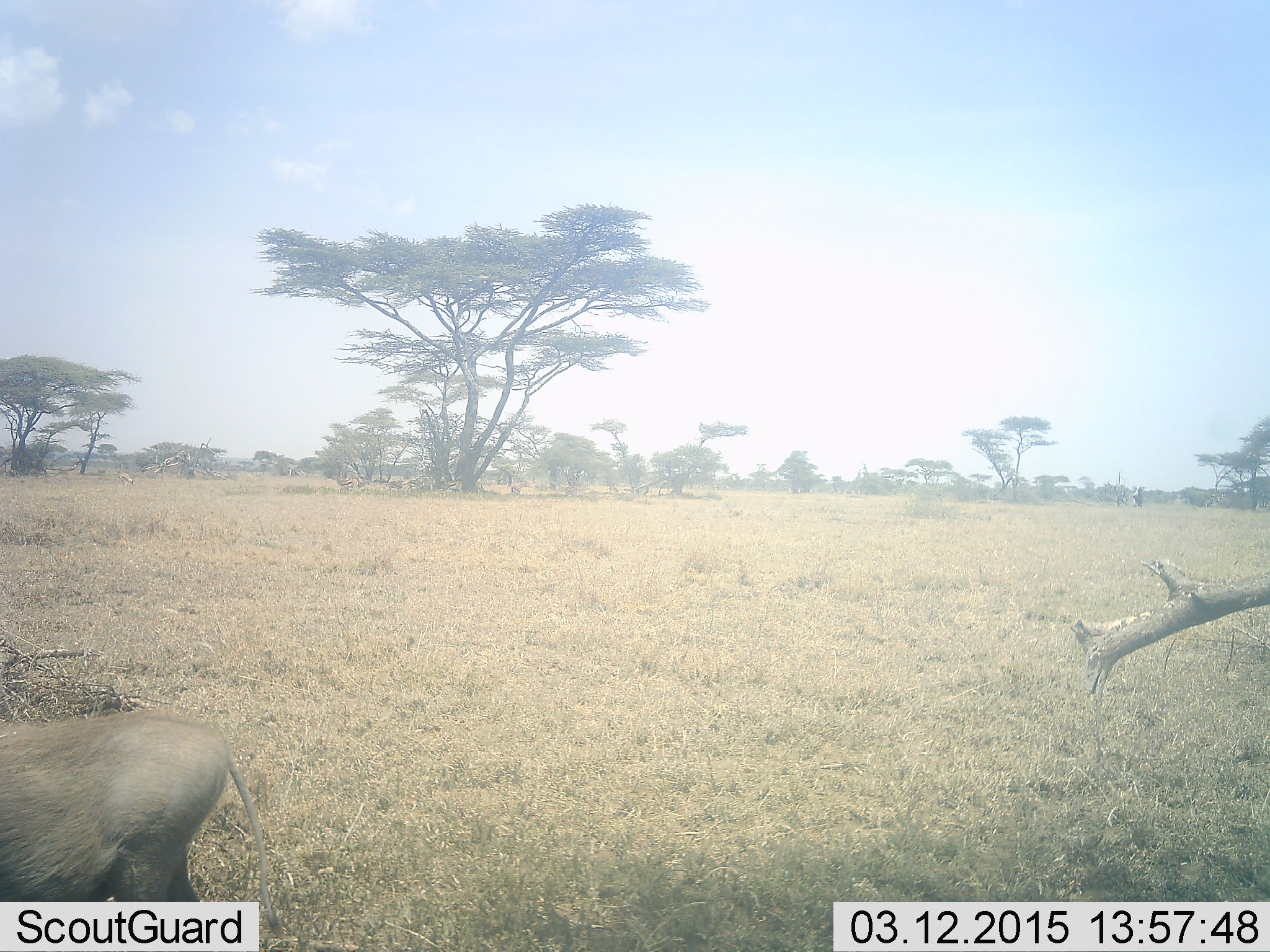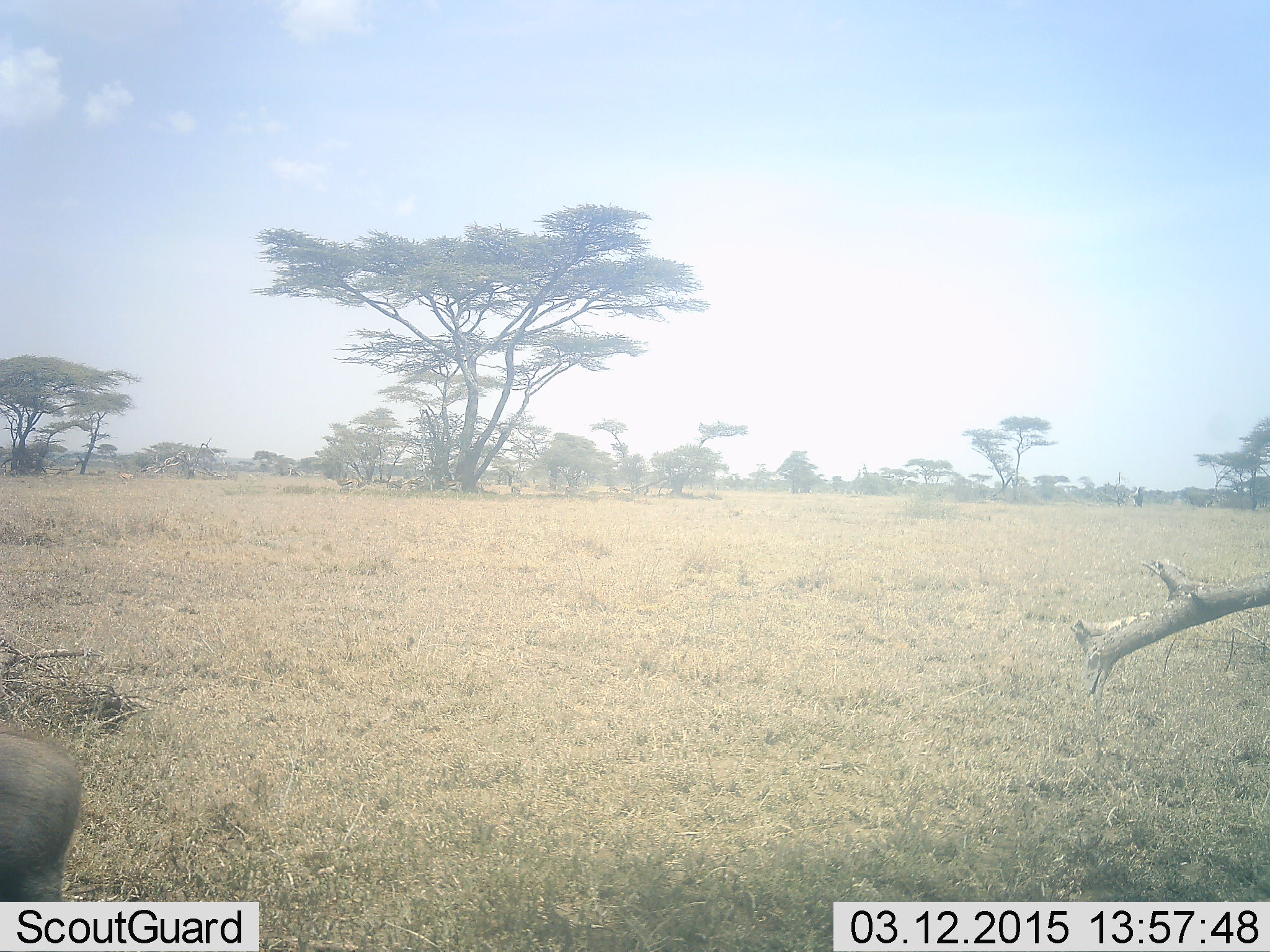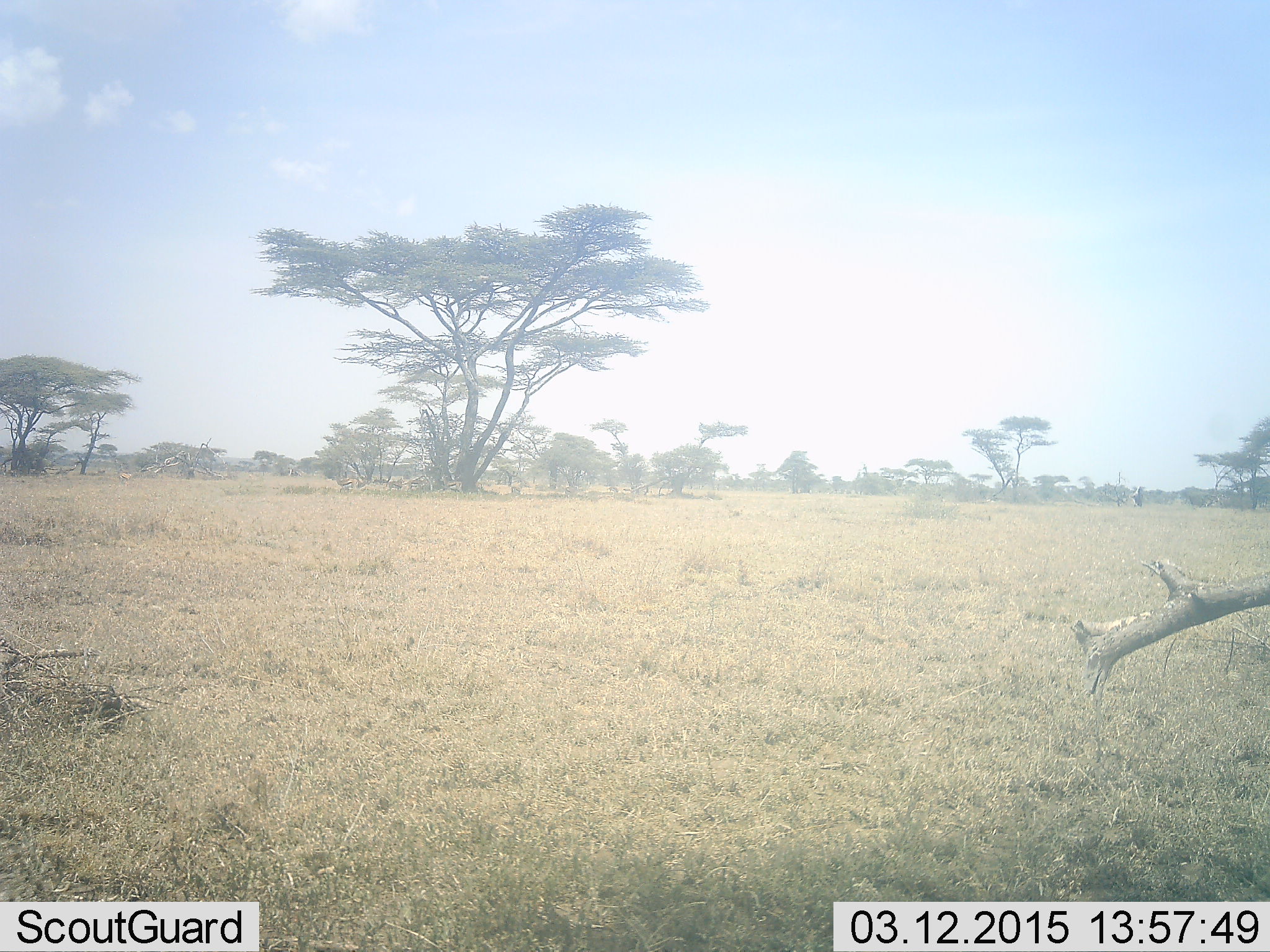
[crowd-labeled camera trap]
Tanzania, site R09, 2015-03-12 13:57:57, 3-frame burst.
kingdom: Animalia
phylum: Chordata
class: Mammalia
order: Artiodactyla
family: Suidae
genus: Phacochoerus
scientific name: Phacochoerus africanus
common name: warthog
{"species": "warthog (Phacochoerus africanus)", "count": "1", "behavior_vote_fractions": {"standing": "0%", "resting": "0%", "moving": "90%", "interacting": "0%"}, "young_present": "0%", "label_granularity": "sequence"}